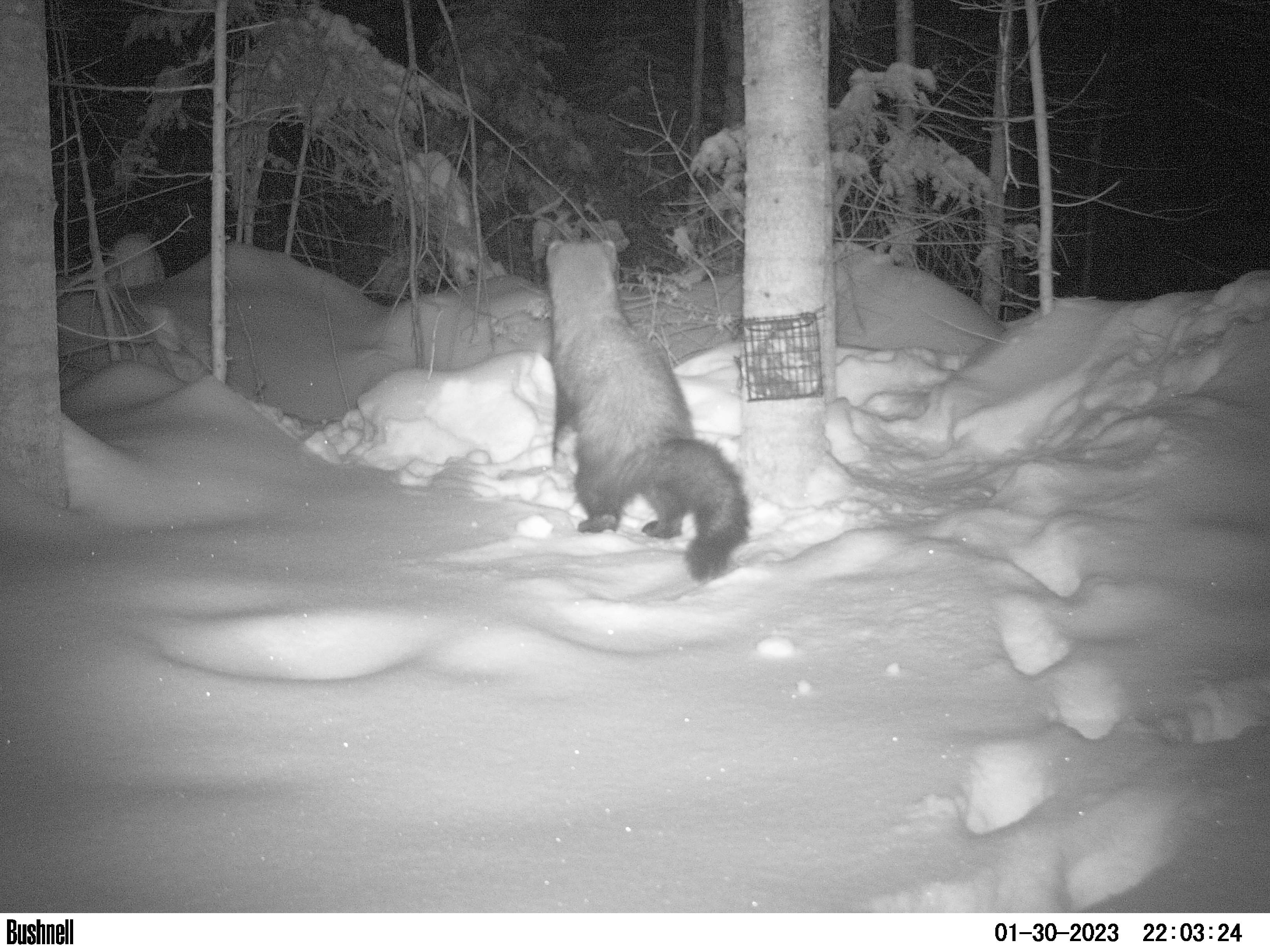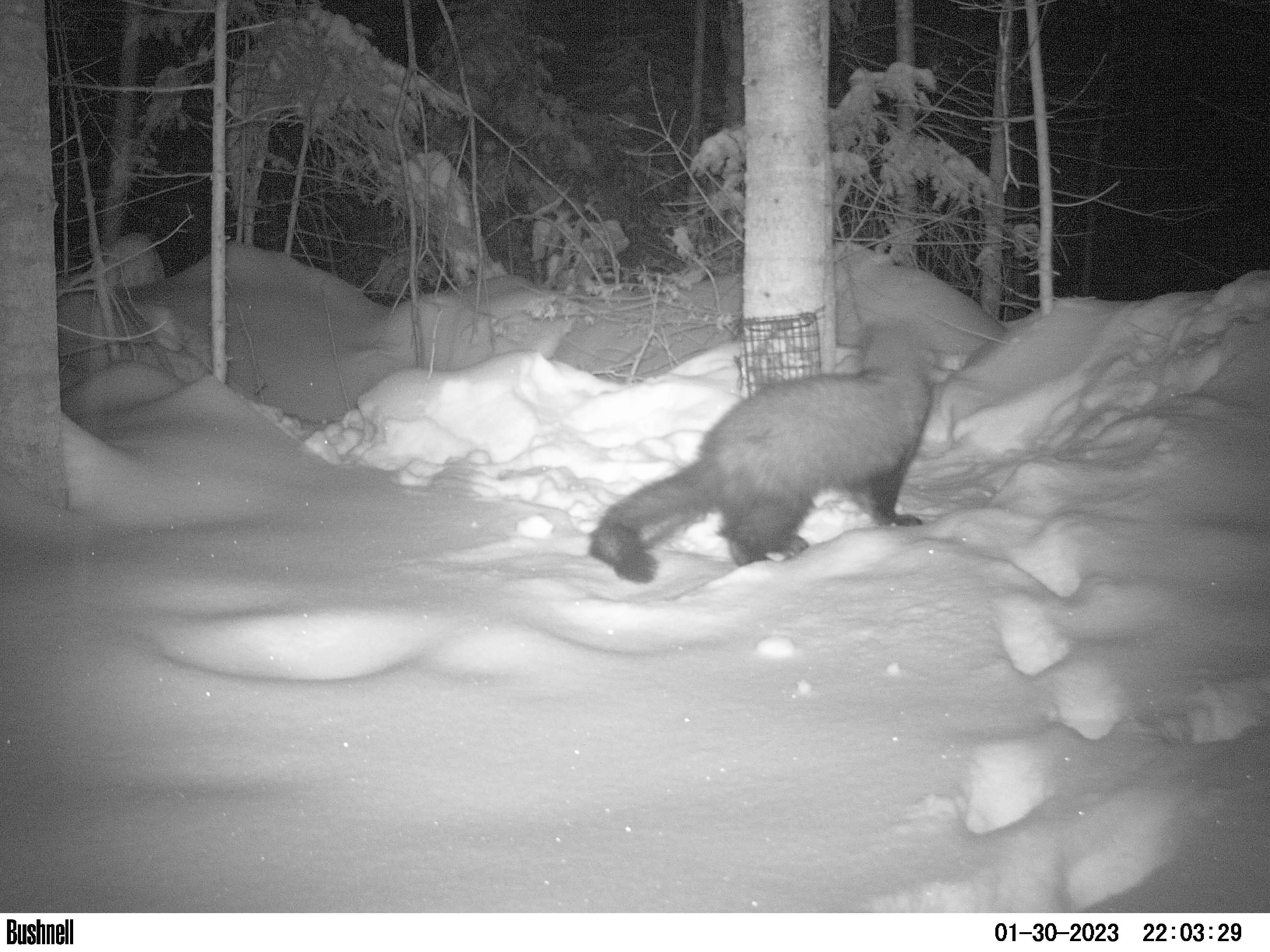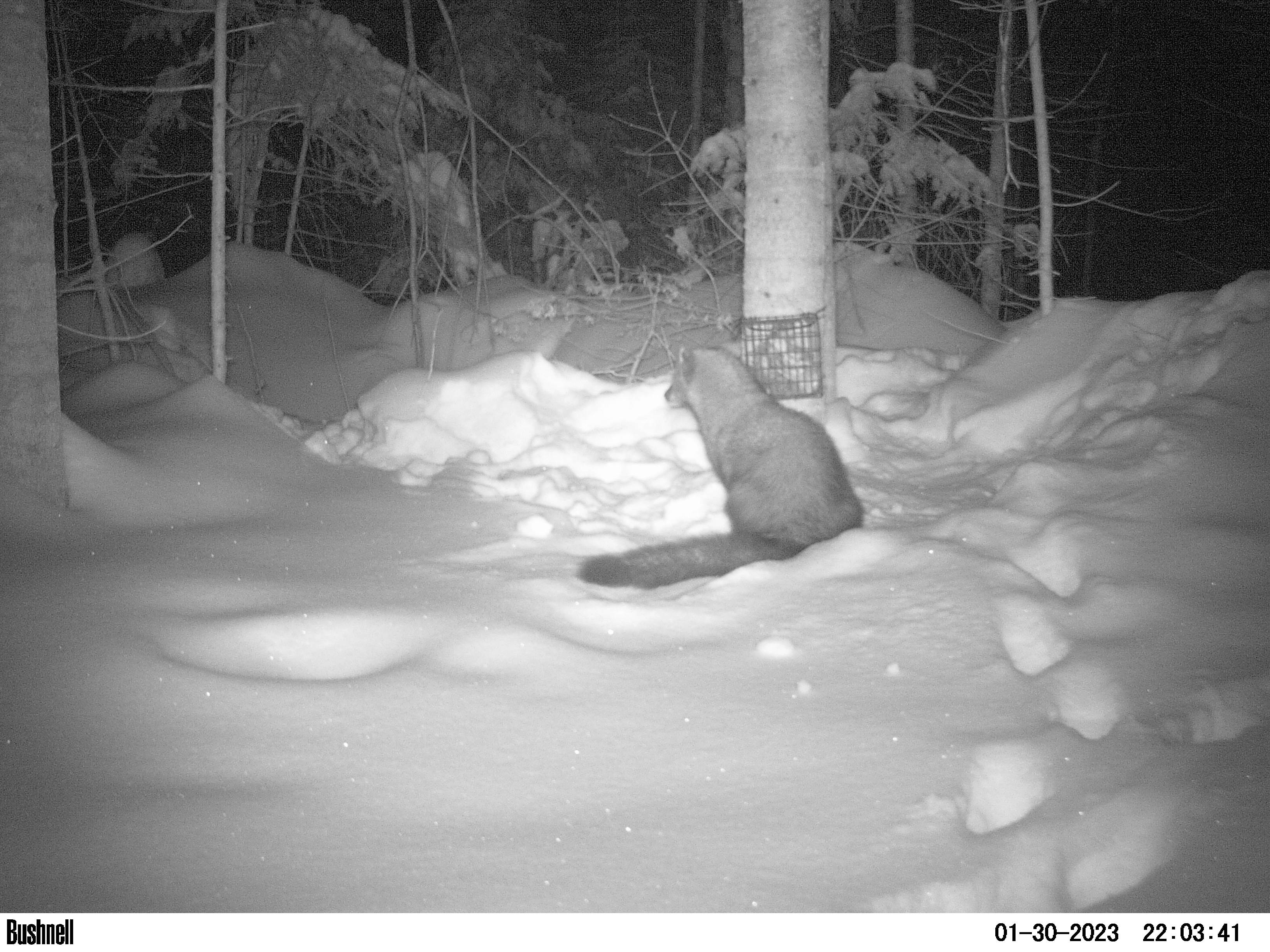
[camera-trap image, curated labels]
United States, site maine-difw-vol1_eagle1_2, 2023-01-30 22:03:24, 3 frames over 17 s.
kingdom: Animalia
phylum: Chordata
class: Mammalia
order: Carnivora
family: Mustelidae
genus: Pekania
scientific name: Pekania pennanti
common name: fisher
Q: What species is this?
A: Fisher (Pekania pennanti).